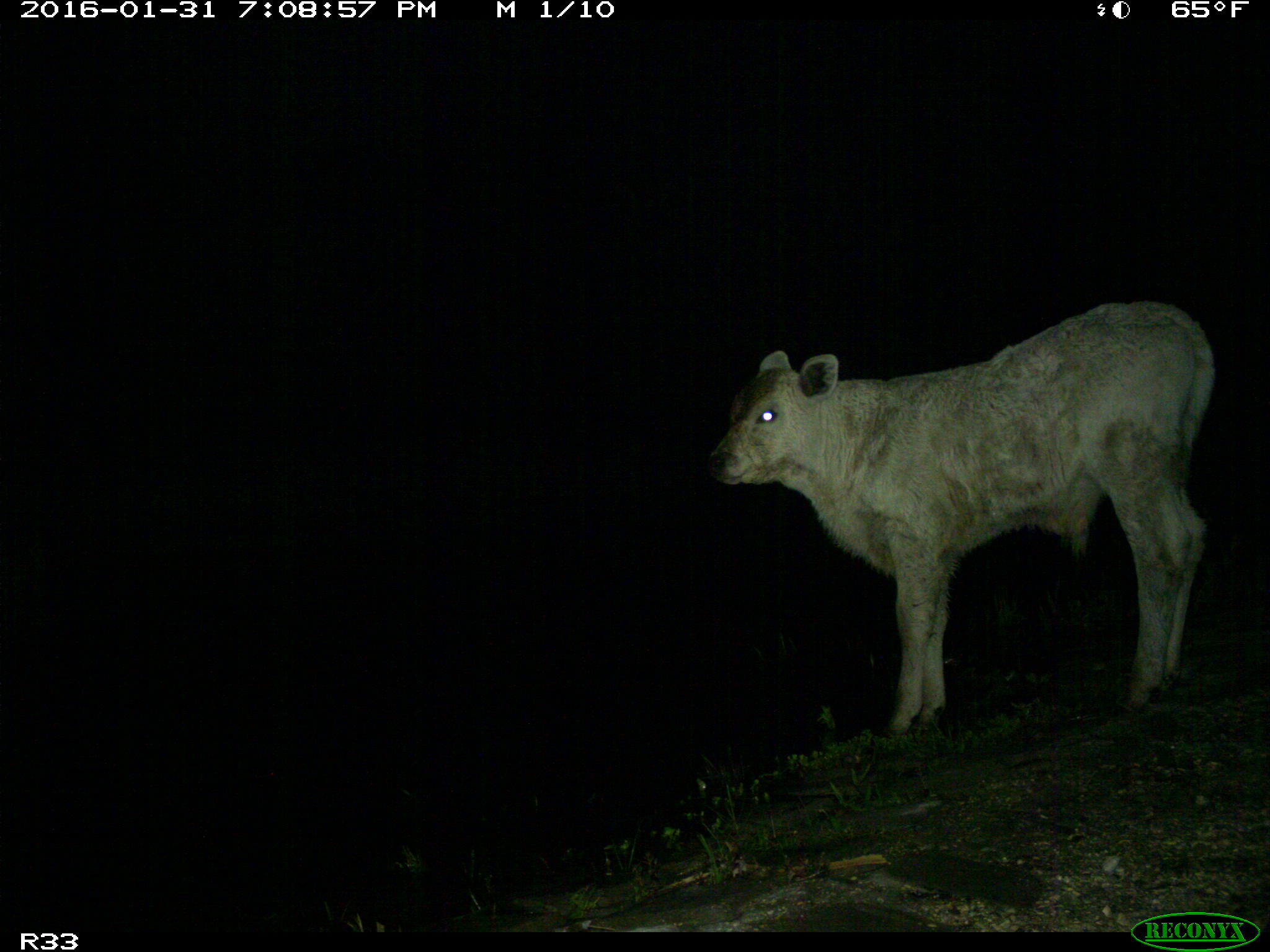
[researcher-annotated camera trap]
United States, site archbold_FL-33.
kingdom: Animalia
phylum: Chordata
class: Mammalia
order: Artiodactyla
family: Bovidae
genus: Bos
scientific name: Bos taurus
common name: domestic cow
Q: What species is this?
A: Bos taurus (domestic cow).